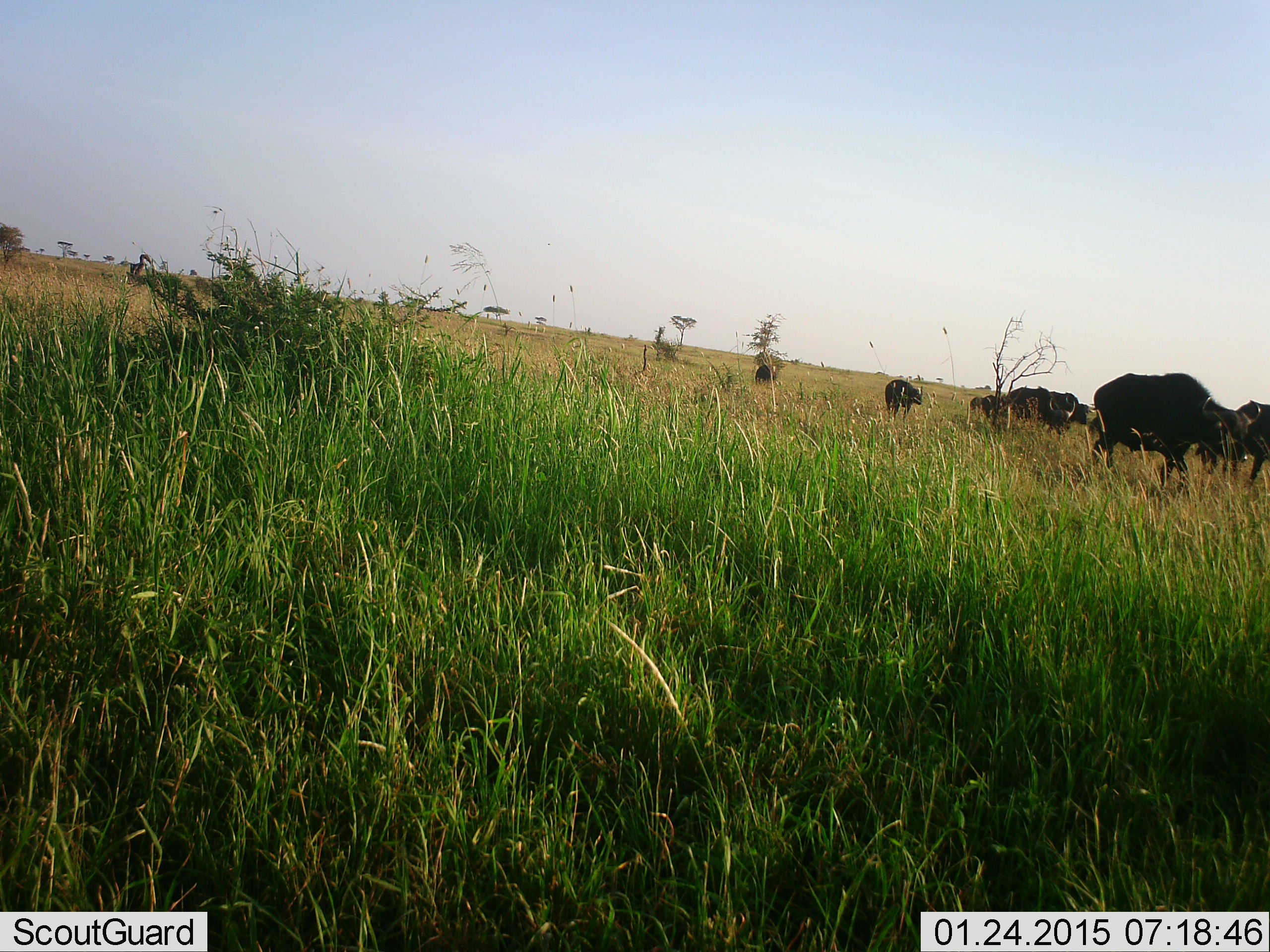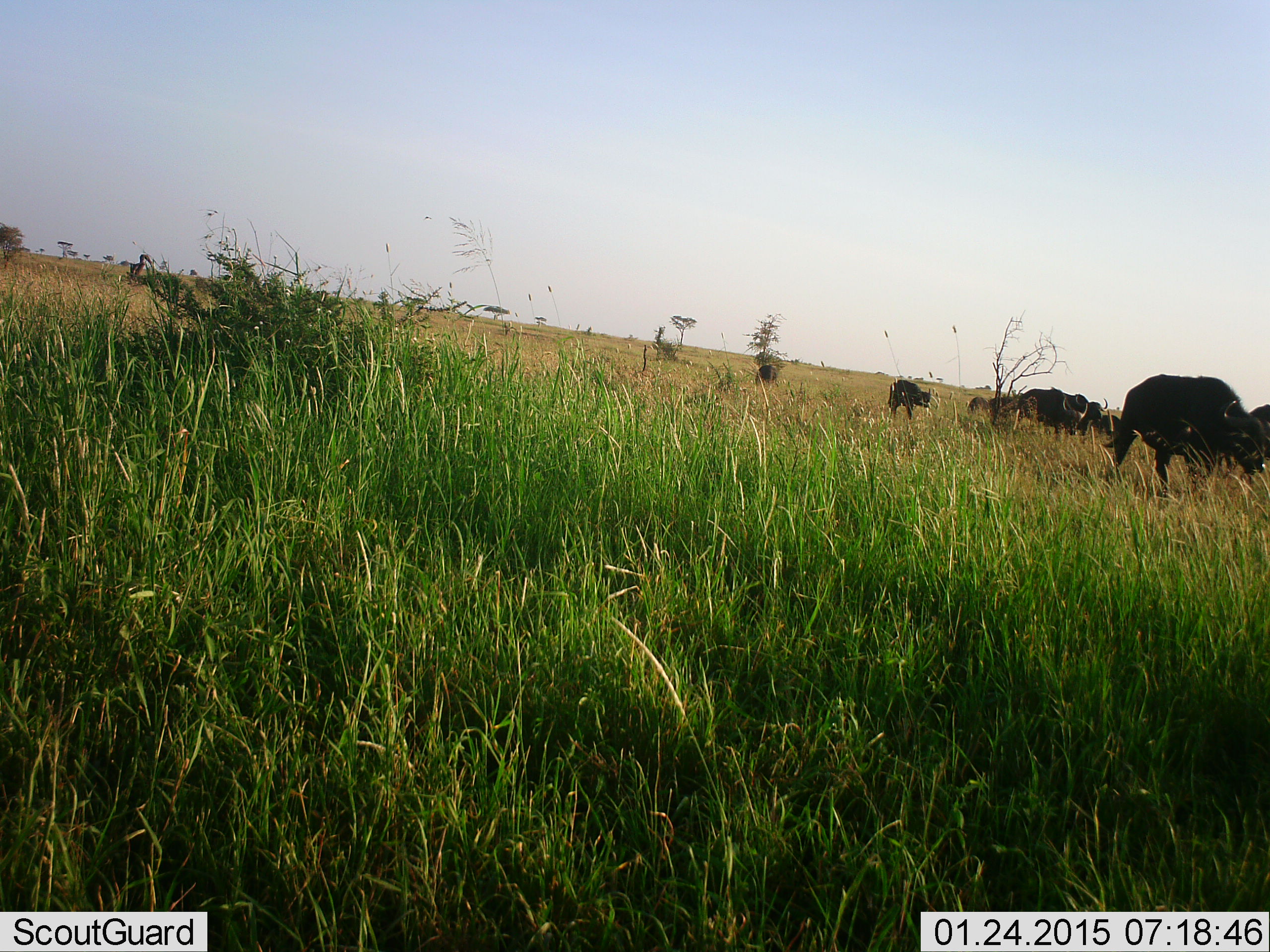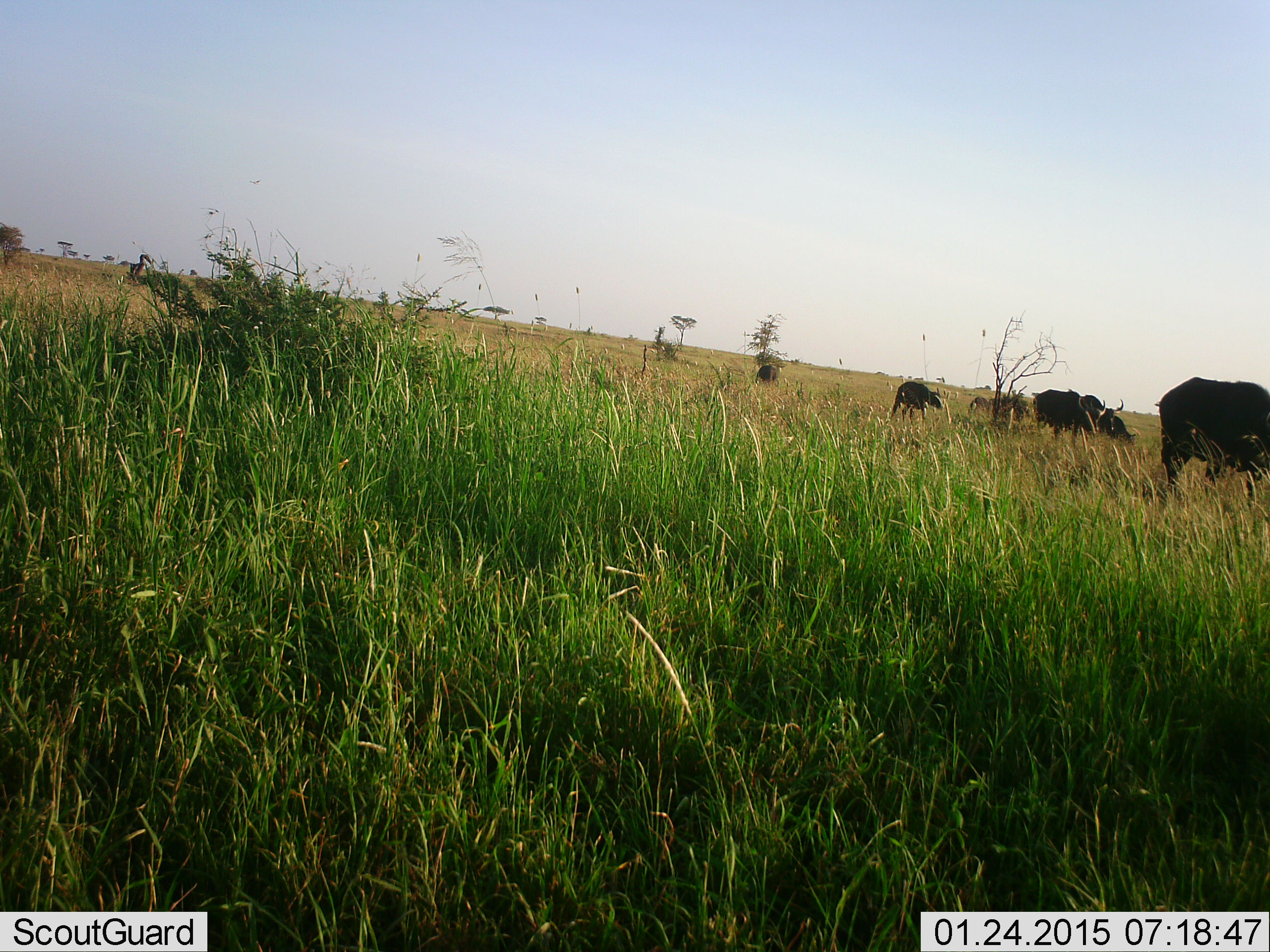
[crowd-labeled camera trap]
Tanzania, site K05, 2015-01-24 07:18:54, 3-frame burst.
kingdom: Animalia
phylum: Chordata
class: Mammalia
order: Artiodactyla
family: Bovidae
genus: Syncerus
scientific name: Syncerus caffer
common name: cape buffalo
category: buffalo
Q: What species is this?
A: Buffalo (cape buffalo) (Syncerus caffer).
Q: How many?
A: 7.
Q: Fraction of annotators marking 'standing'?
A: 30%.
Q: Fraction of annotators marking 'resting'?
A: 0%.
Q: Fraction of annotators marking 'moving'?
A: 80%.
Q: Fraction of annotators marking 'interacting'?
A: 0%.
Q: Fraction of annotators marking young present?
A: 60%.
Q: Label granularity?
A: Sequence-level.